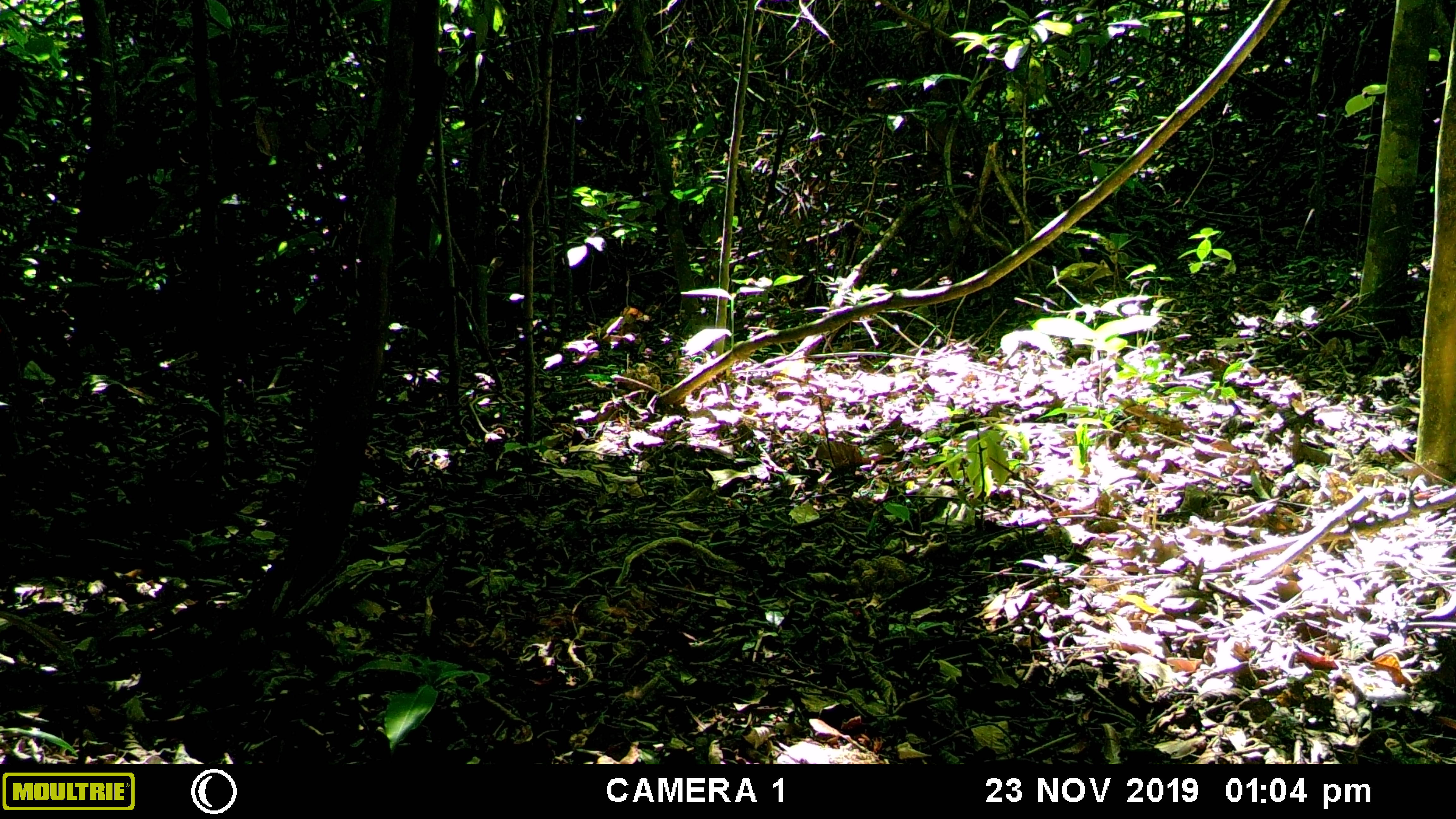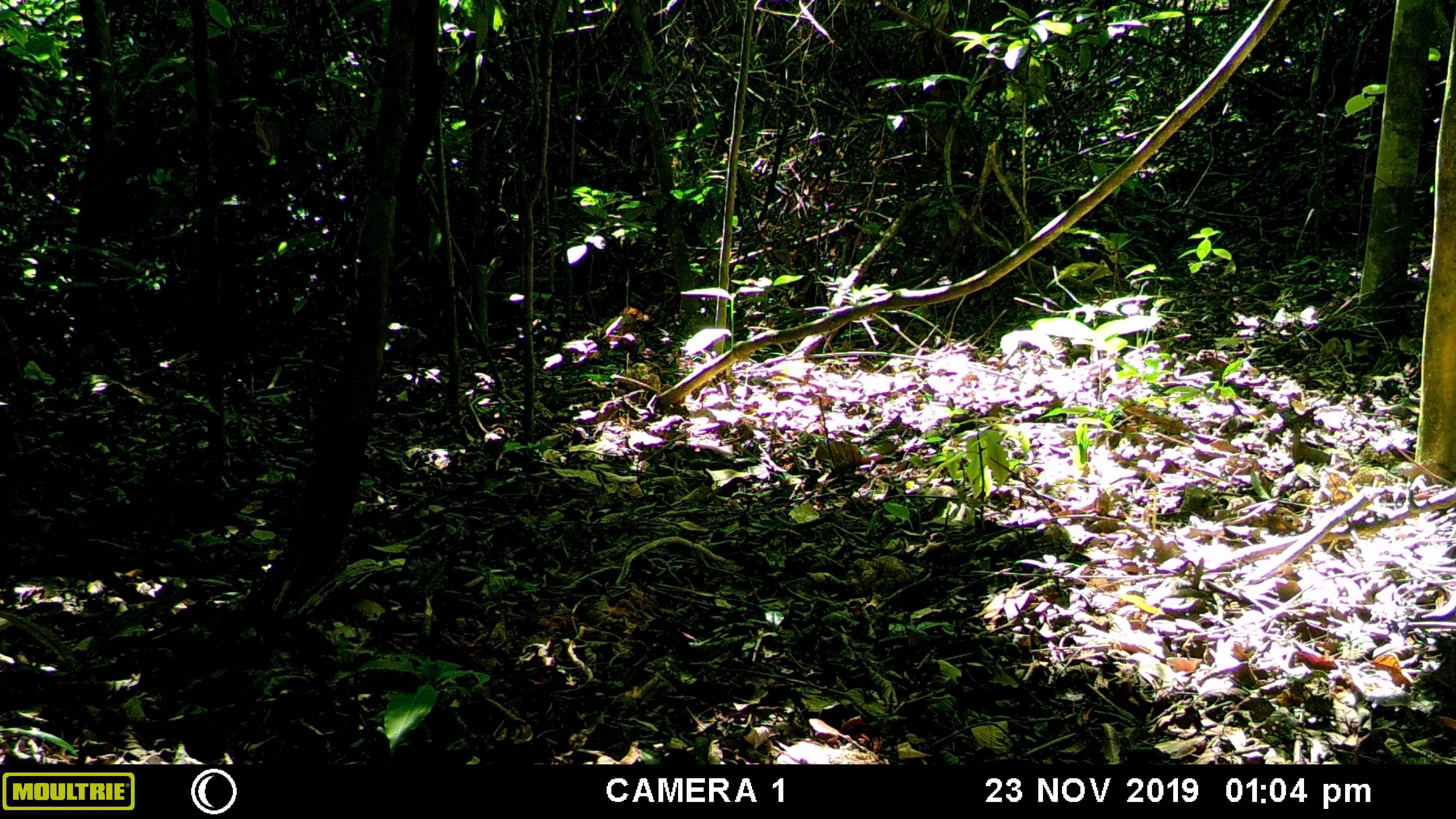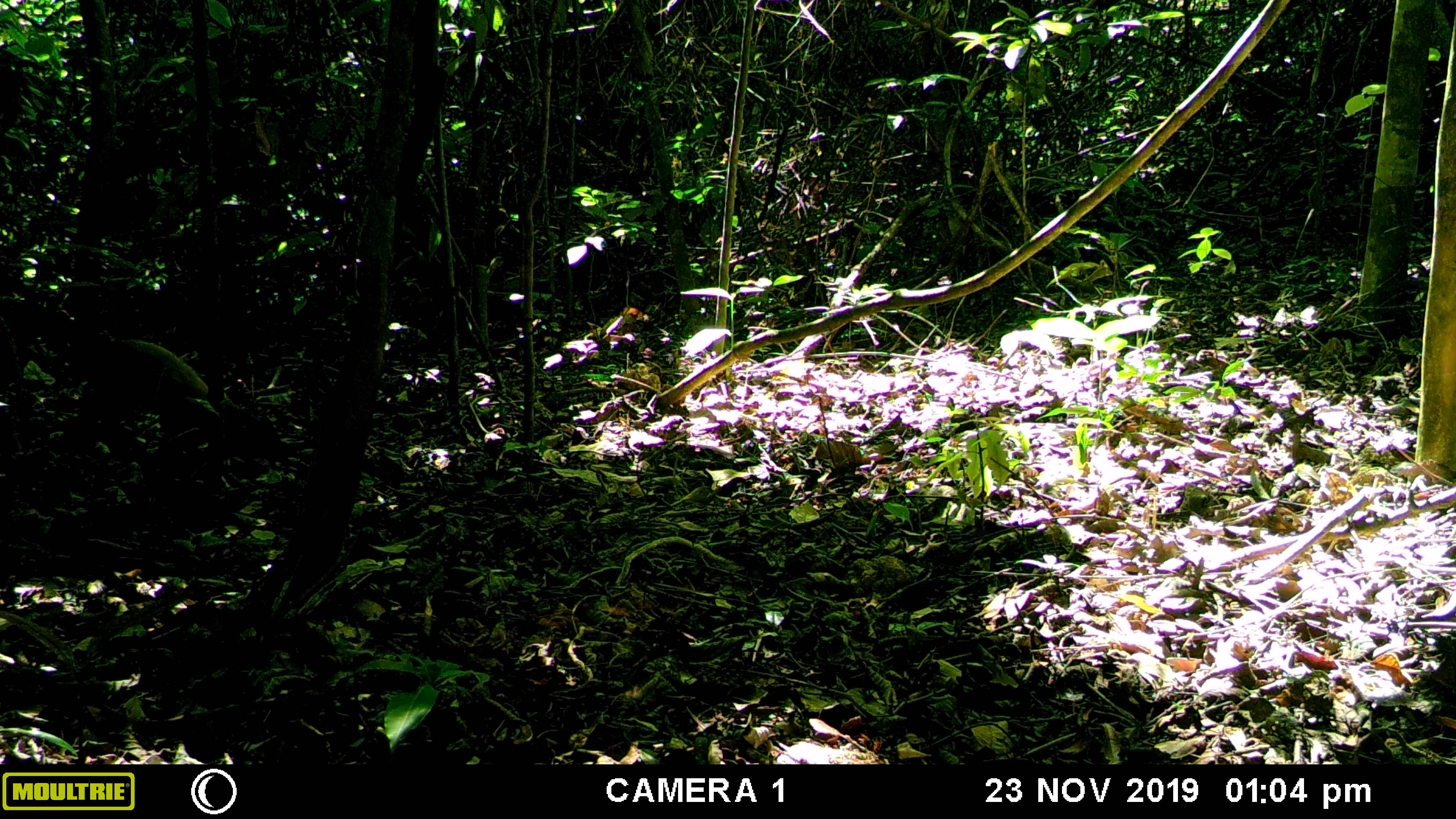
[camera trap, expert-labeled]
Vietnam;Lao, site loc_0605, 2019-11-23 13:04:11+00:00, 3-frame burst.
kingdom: Animalia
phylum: Chordata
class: Mammalia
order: Carnivora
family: Mustelidae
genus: Martes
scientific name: Martes flavigula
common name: yellow-throated marten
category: yellow throated marten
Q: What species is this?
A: Yellow throated marten (yellow-throated marten) (Martes flavigula).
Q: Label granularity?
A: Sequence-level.